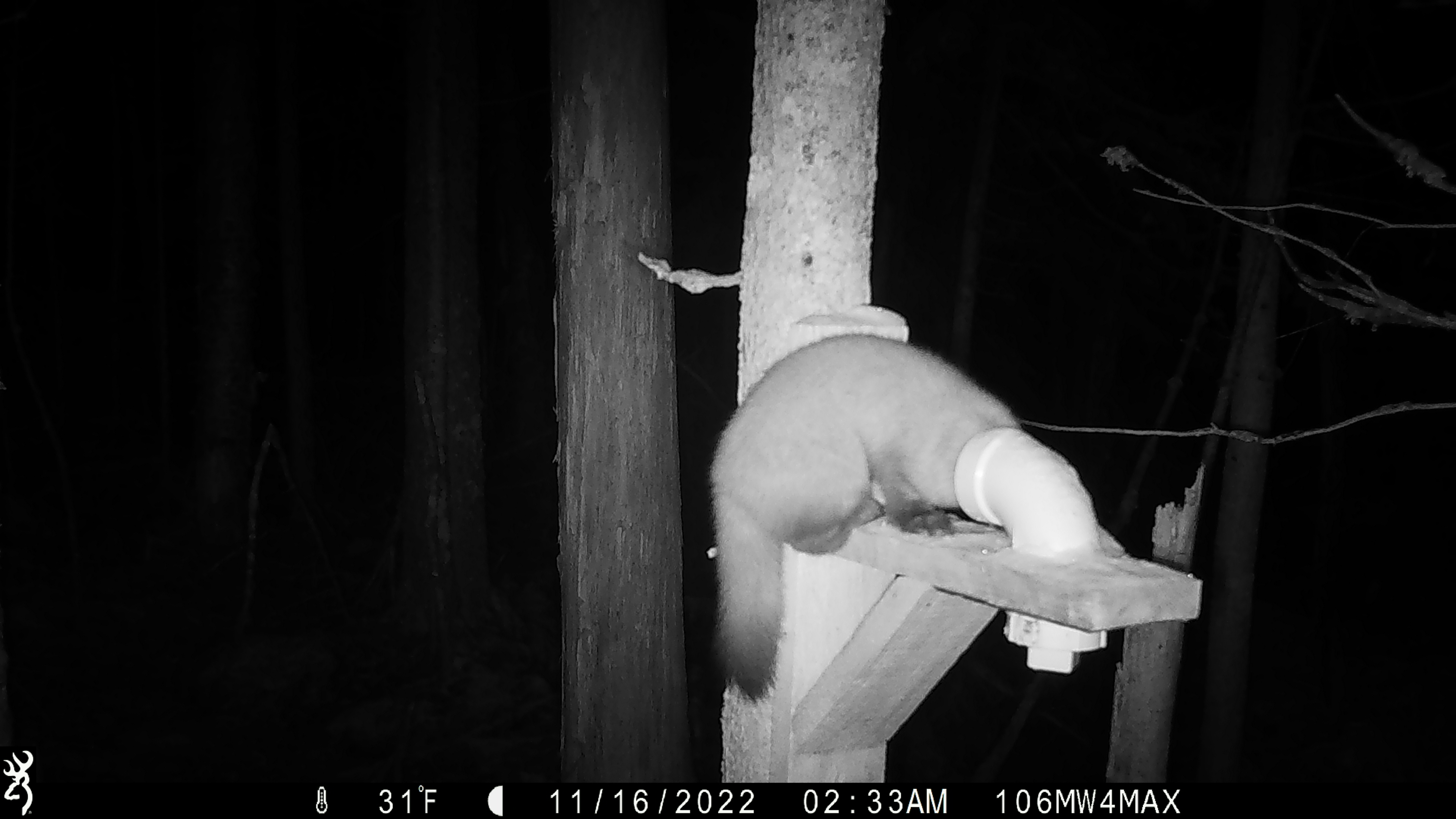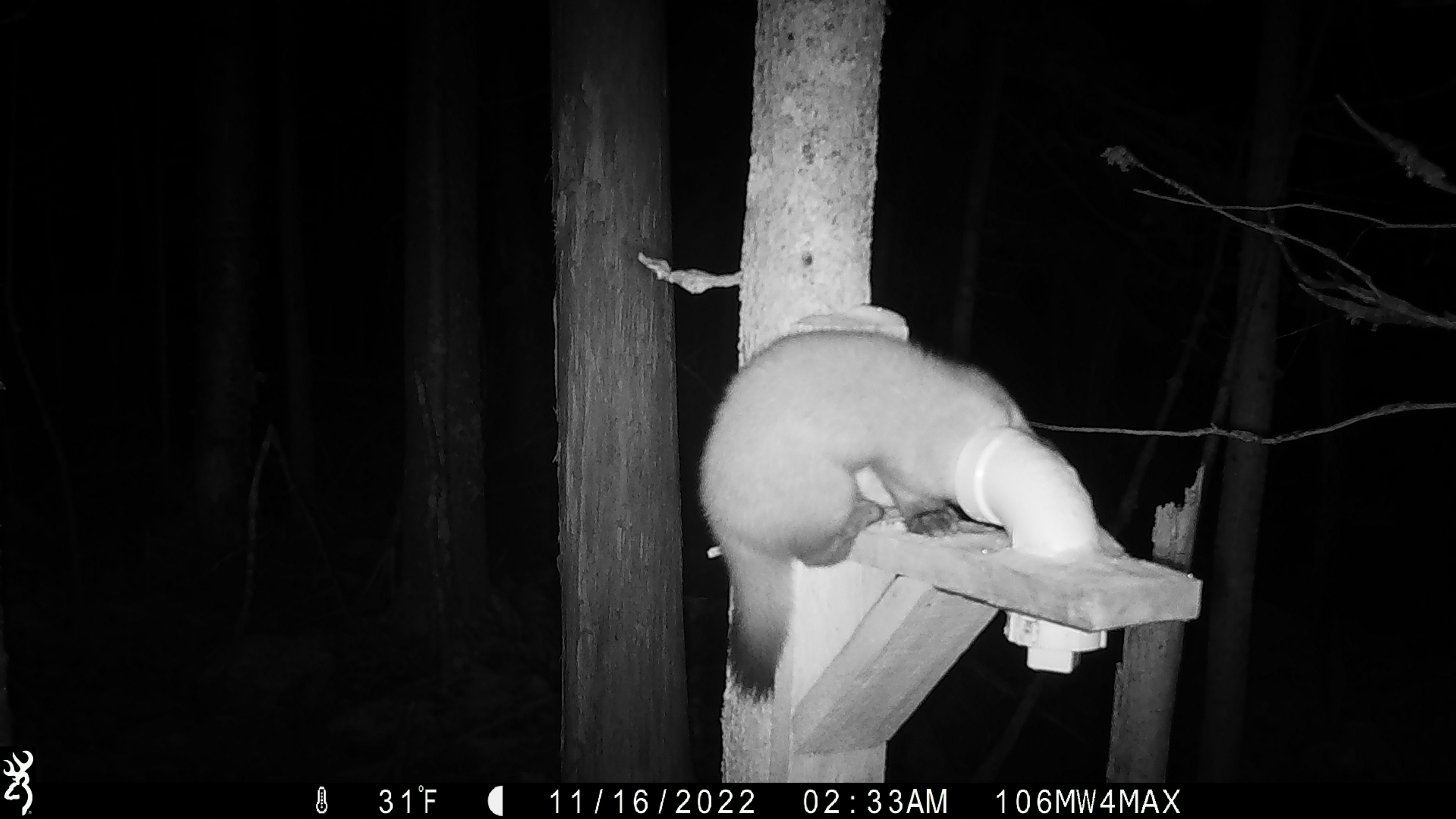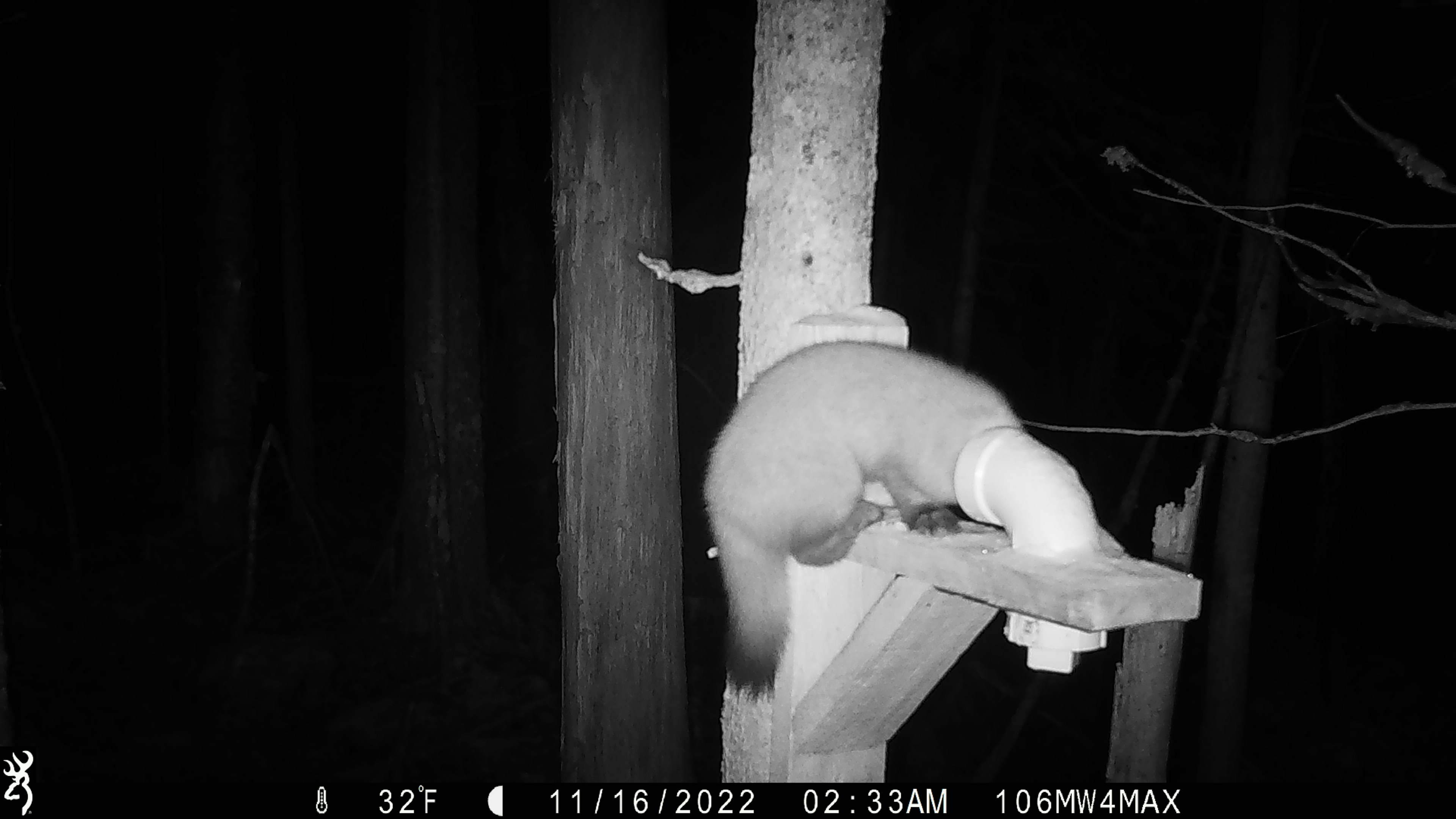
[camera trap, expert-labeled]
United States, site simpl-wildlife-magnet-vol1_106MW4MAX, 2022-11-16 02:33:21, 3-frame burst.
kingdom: Animalia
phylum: Chordata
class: Mammalia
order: Carnivora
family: Mustelidae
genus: Martes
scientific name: Martes americana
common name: american marten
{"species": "american marten (Martes americana)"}